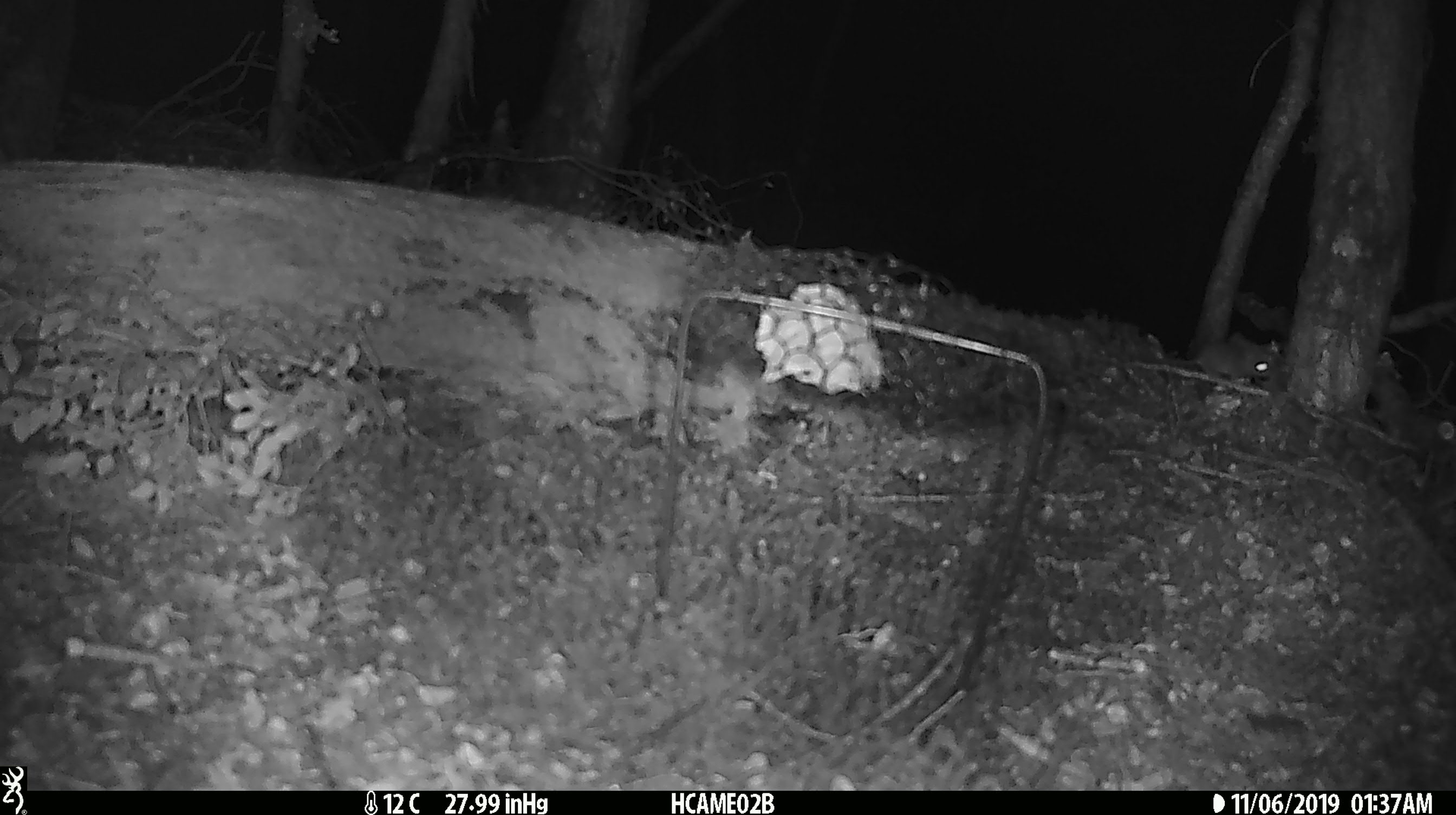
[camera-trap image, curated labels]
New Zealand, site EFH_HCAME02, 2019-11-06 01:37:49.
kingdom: Animalia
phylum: Chordata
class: Mammalia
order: Rodentia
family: Muridae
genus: Mus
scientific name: Mus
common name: mouse